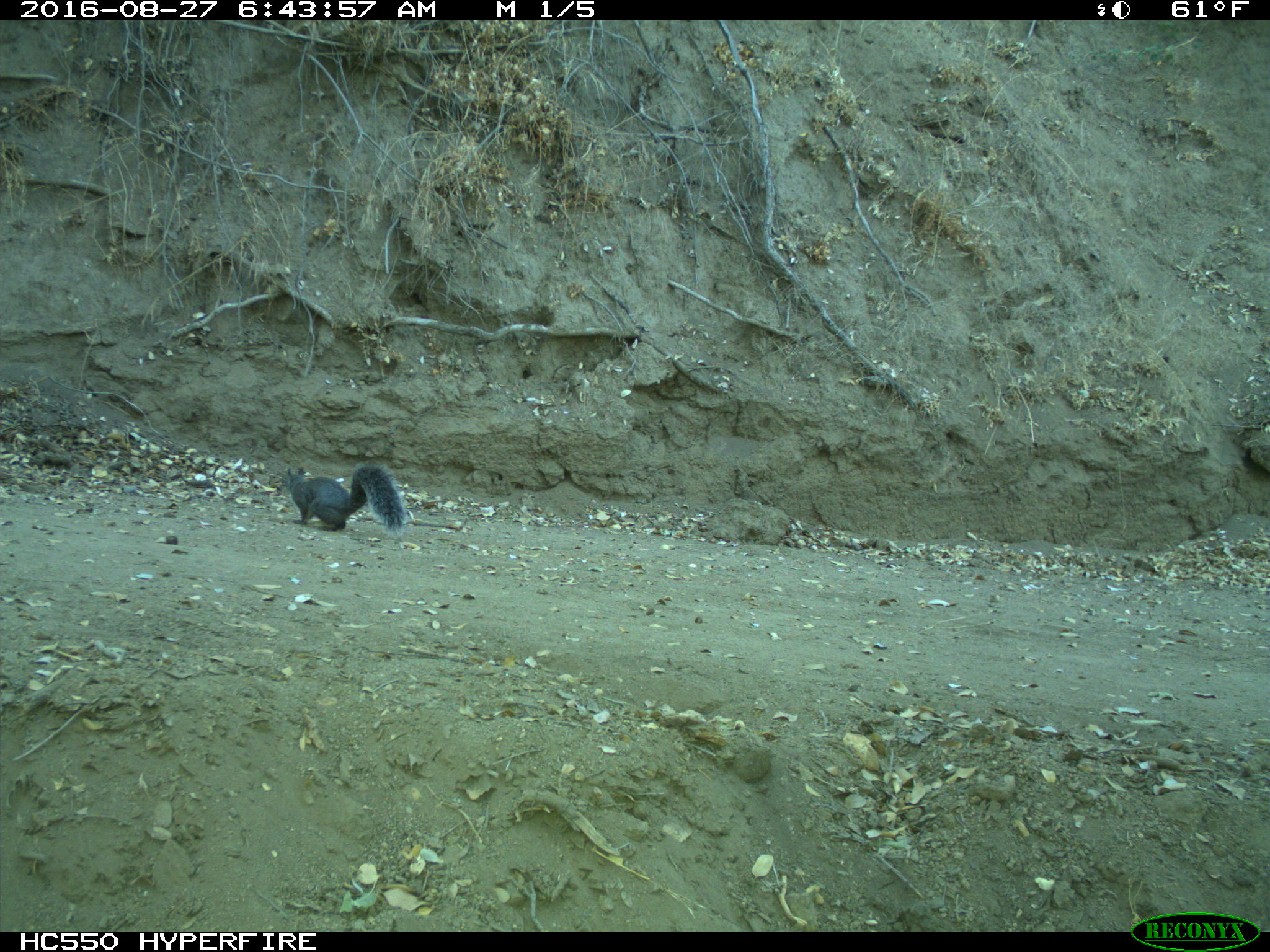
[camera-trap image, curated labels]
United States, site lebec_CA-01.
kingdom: Animalia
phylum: Chordata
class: Mammalia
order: Rodentia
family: Sciuridae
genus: Sciurus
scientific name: Sciurus carolinensis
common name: eastern gray squirrel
Sciurus carolinensis (eastern gray squirrel).